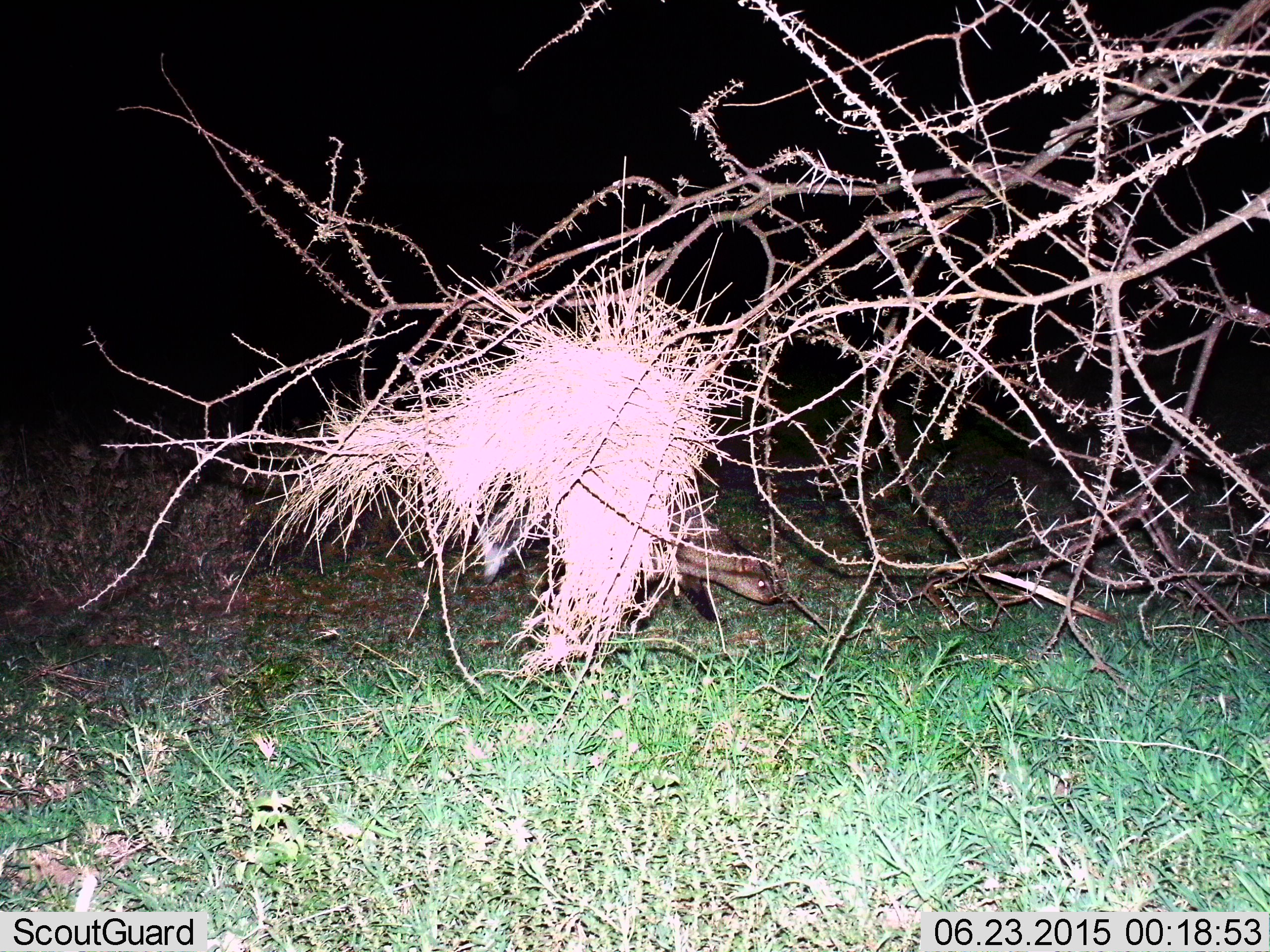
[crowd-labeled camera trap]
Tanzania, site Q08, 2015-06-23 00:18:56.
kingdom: Animalia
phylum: Chordata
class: Mammalia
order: Carnivora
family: Herpestidae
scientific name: Herpestidae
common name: mongoose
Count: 1.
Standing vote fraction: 0%.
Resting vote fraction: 0%.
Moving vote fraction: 100%.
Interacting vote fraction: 0%.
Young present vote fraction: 0%.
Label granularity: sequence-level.